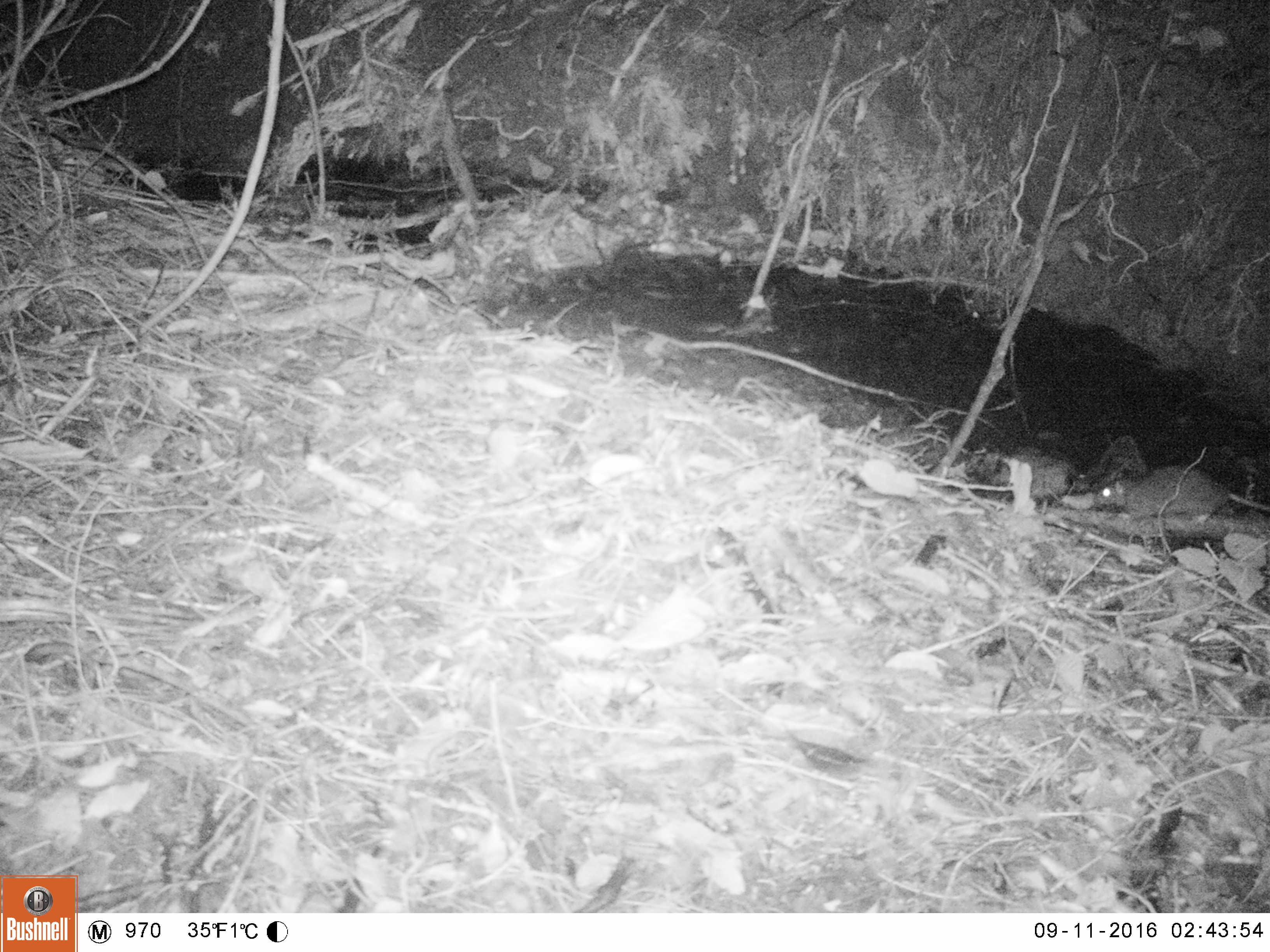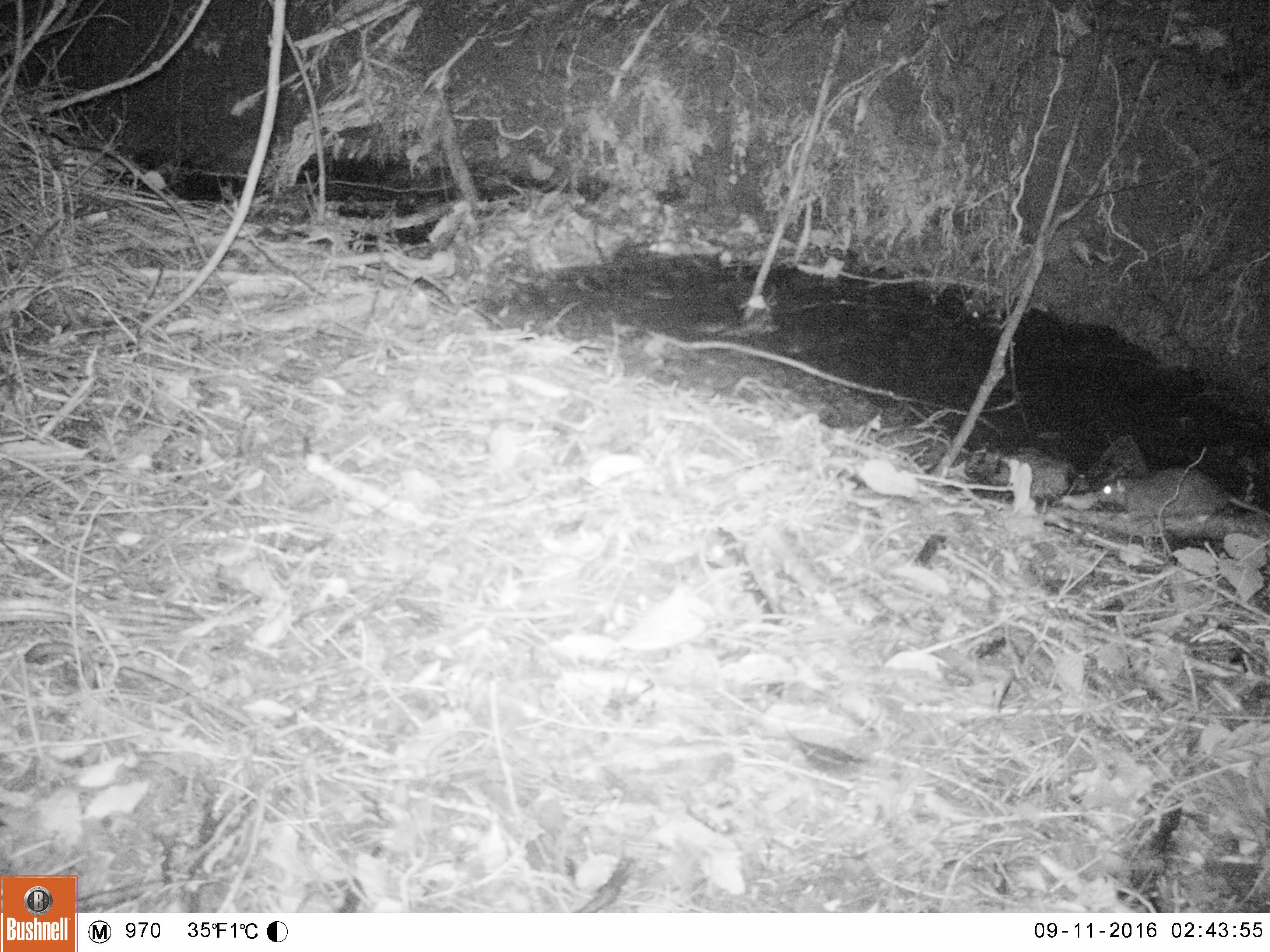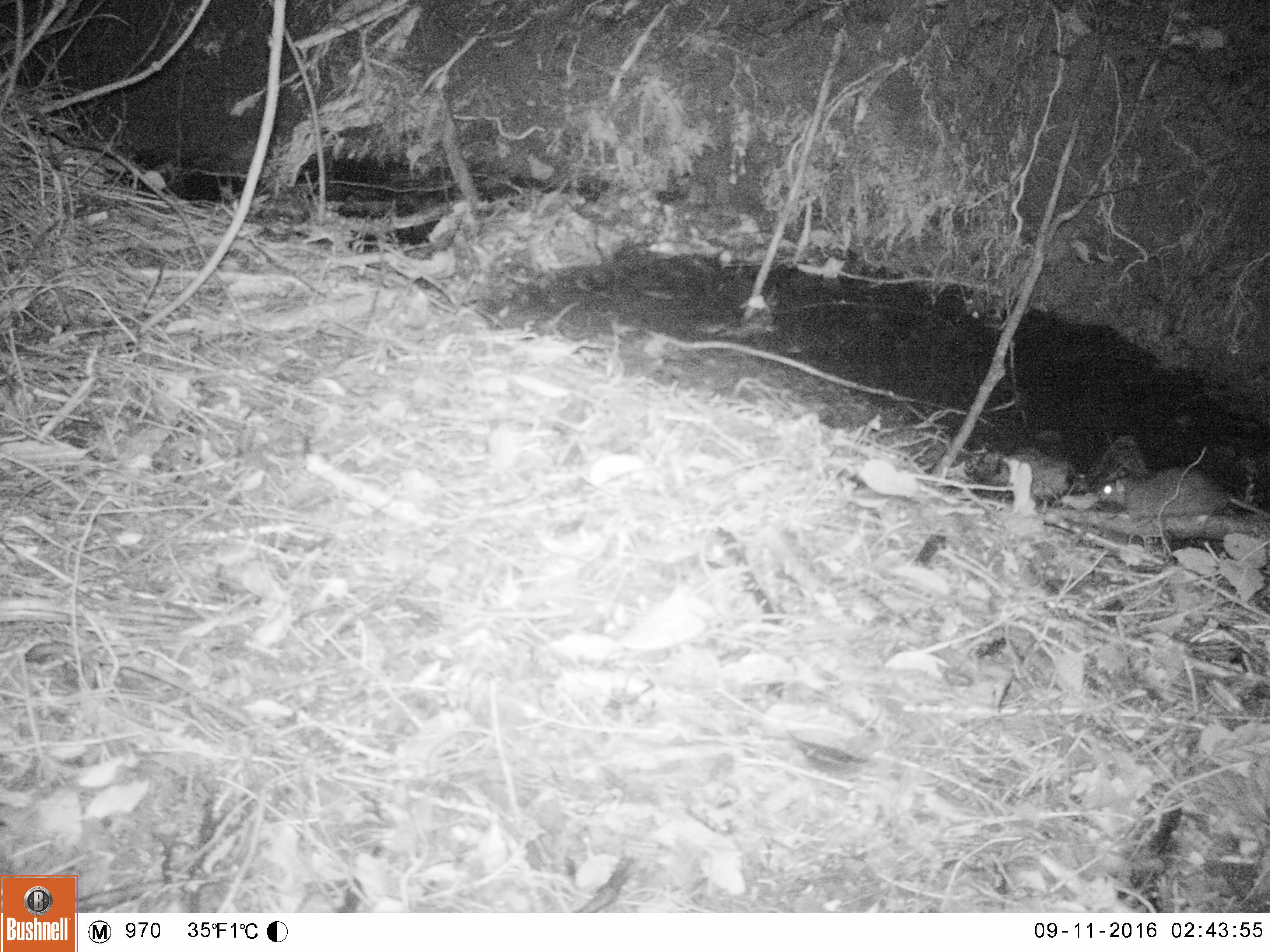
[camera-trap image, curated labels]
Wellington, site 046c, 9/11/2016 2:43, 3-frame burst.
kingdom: Animalia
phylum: Chordata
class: Mammalia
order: Rodentia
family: Muridae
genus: Rattus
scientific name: Rattus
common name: rat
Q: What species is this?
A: Rat (Rattus).